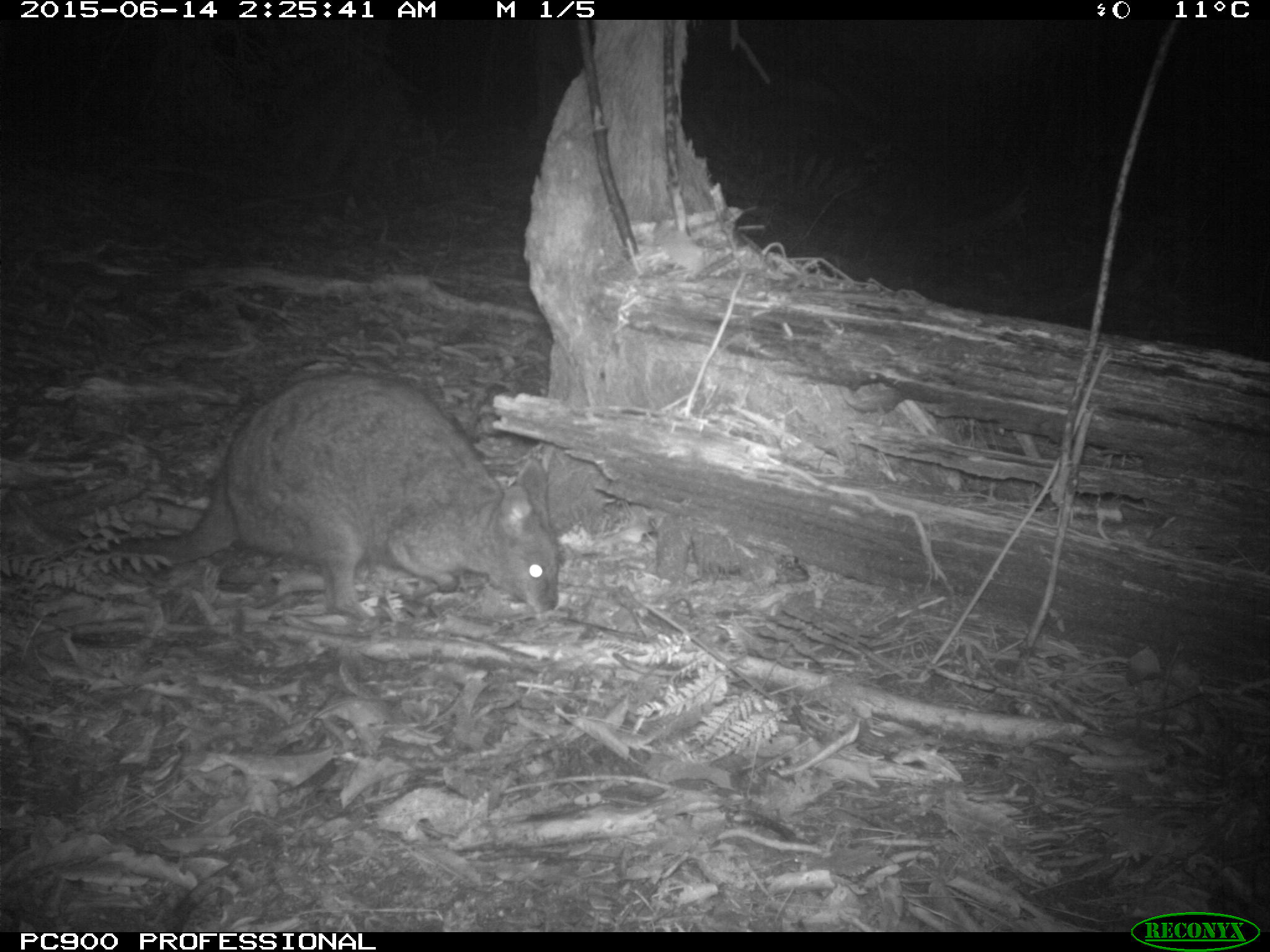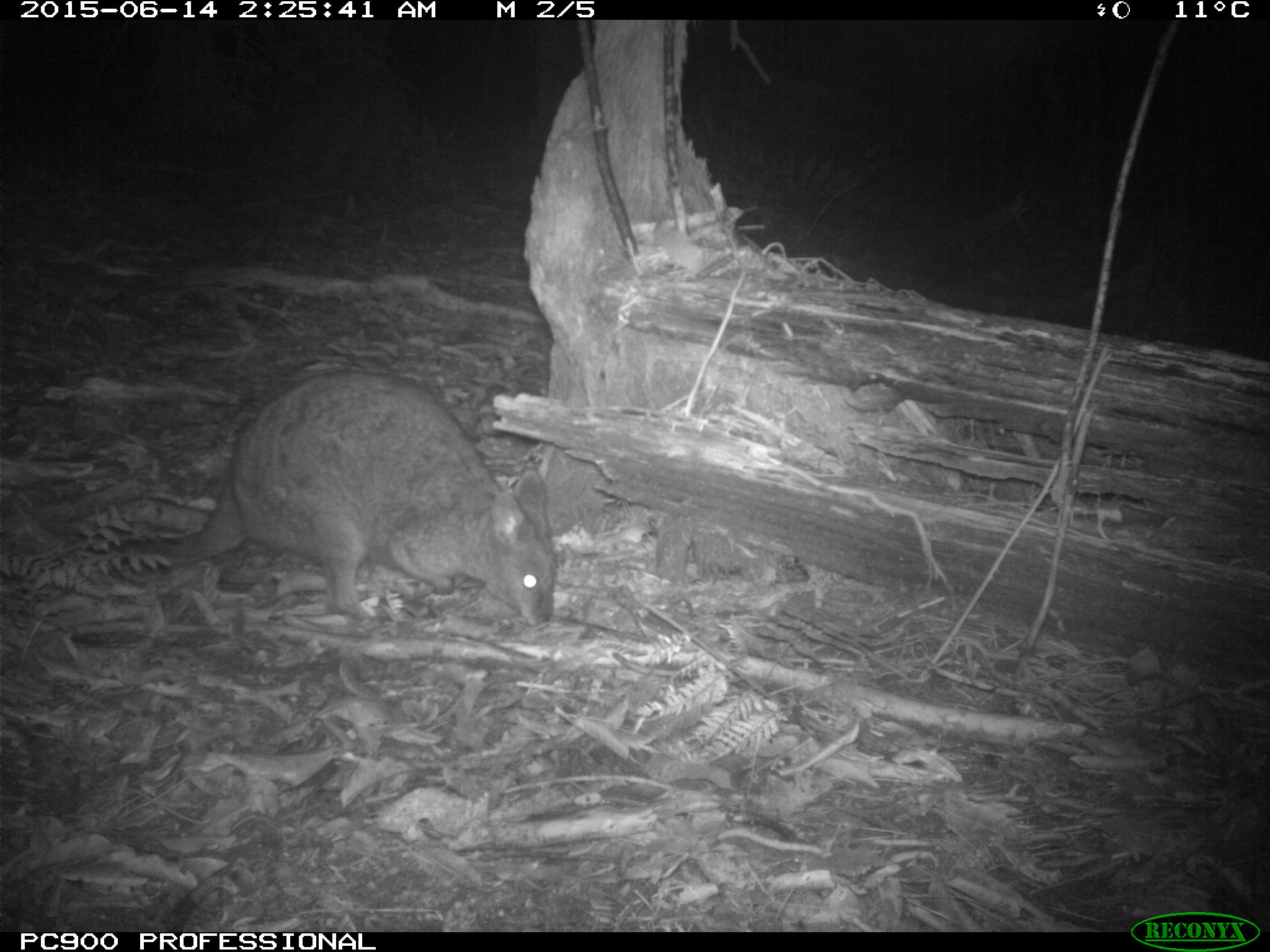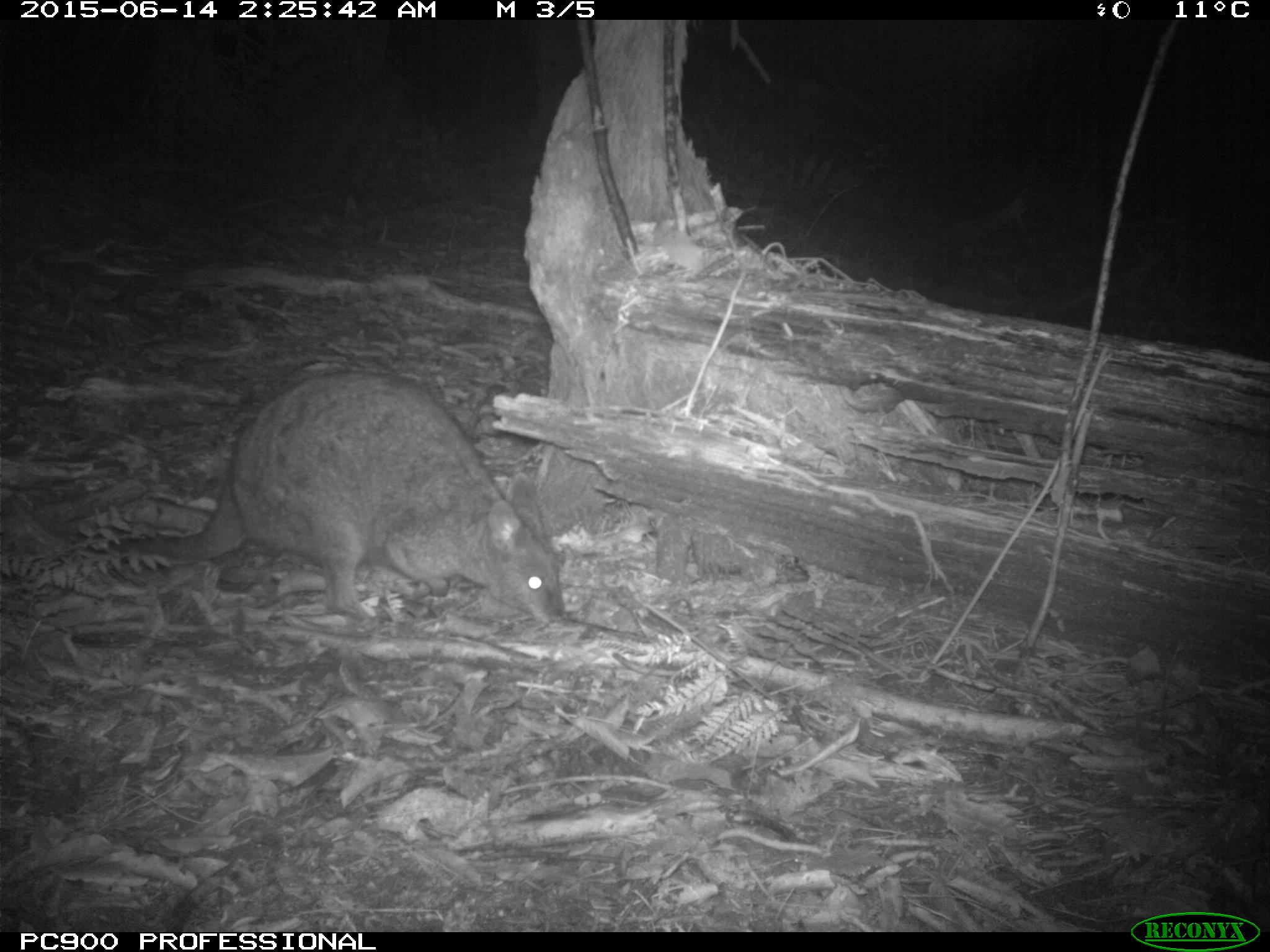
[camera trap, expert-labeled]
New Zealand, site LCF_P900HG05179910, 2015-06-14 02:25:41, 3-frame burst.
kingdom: Animalia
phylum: Chordata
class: Mammalia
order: Diprotodontia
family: Macropodidae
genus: Notamacropus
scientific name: Notamacropus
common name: wallaby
Wallaby (Notamacropus).